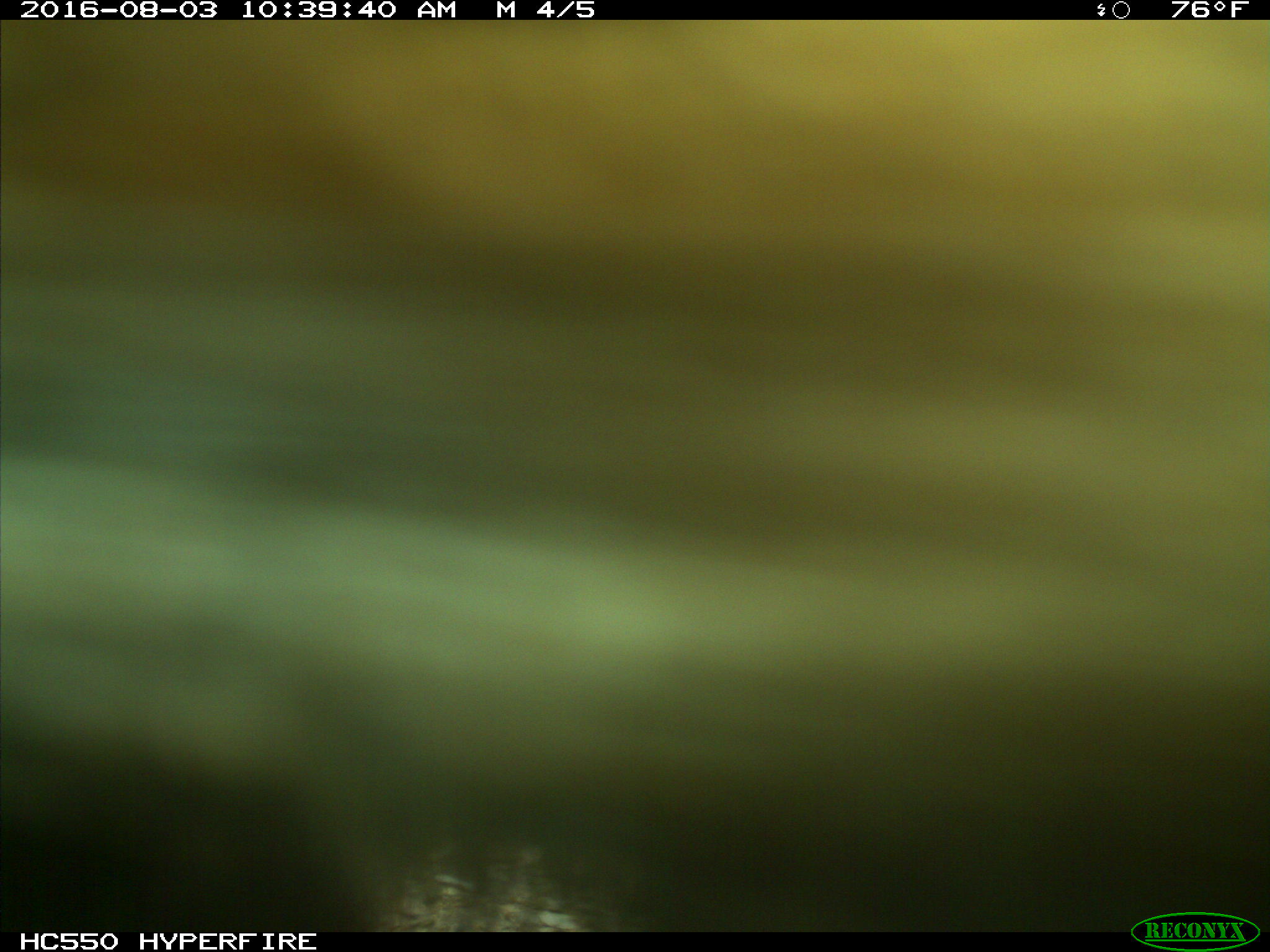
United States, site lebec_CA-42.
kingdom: Animalia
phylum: Chordata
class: Mammalia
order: Carnivora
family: Ursidae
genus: Ursus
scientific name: Ursus americanus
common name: american black bear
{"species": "Ursus americanus (american black bear)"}